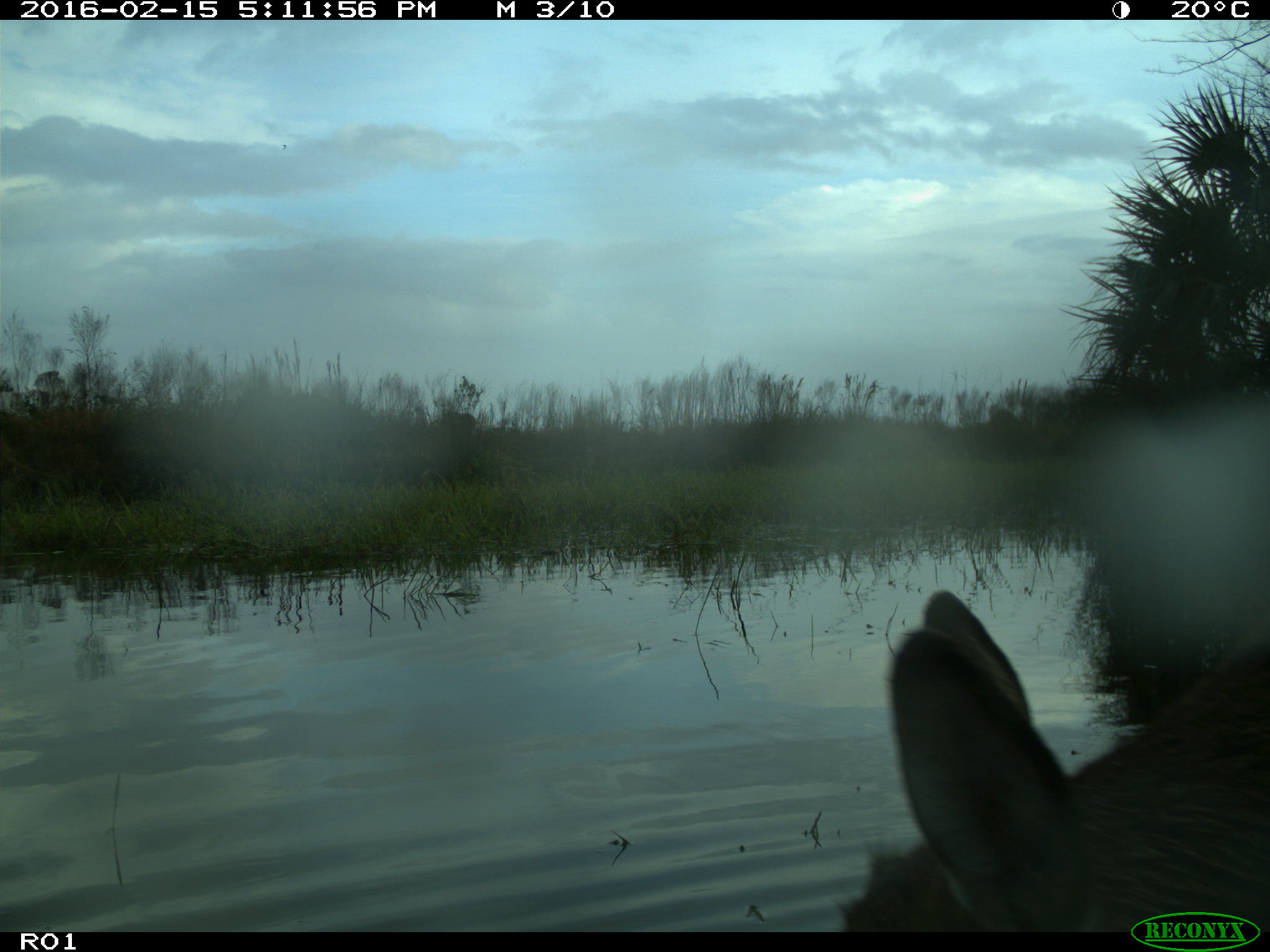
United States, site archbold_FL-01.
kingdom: Animalia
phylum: Chordata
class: Mammalia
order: Artiodactyla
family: Cervidae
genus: Odocoileus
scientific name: Odocoileus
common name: deer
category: unidentified deer